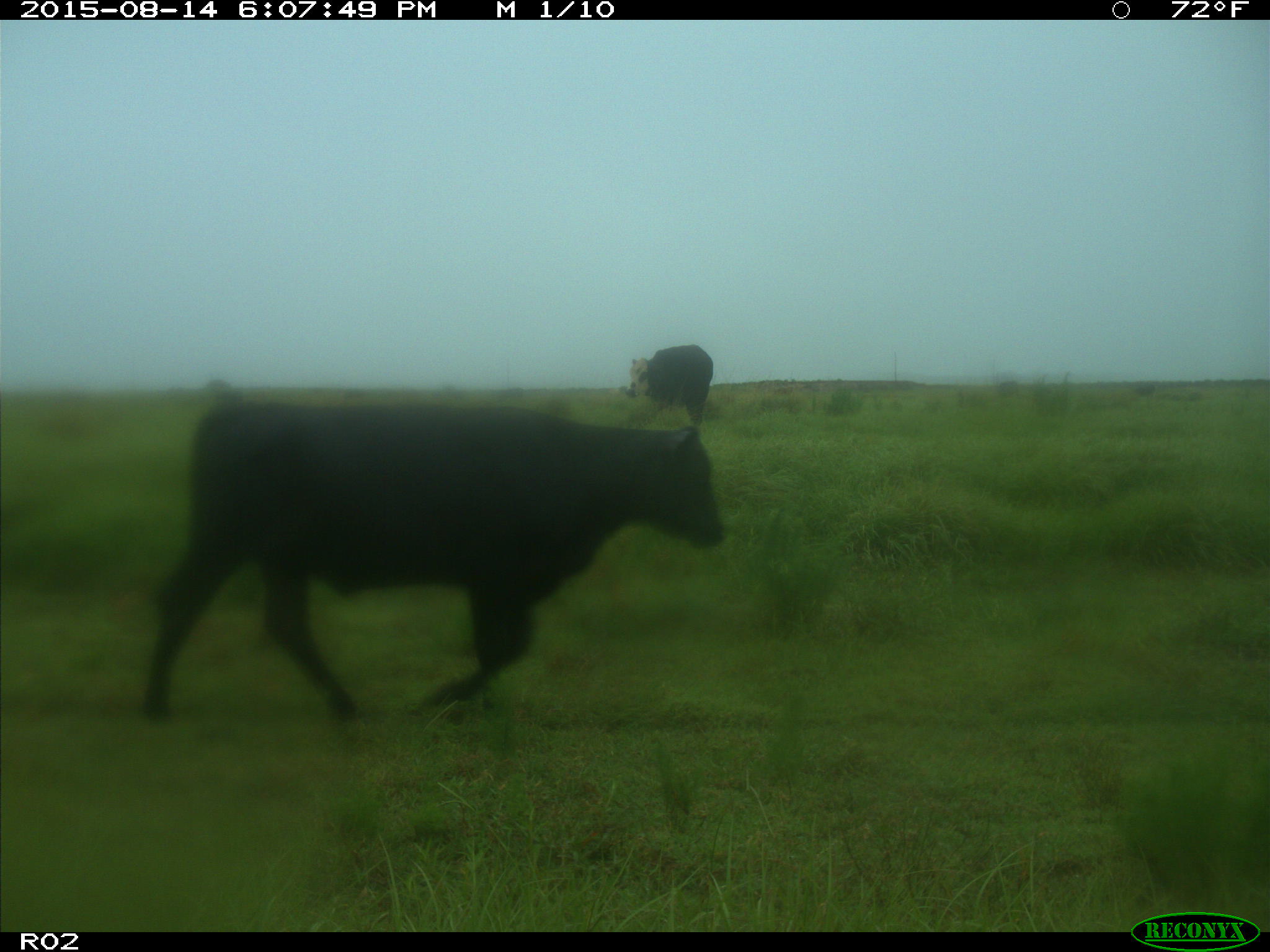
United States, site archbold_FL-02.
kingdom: Animalia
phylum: Chordata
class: Mammalia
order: Artiodactyla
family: Bovidae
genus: Bos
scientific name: Bos taurus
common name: domestic cow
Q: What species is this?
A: Bos taurus (domestic cow).